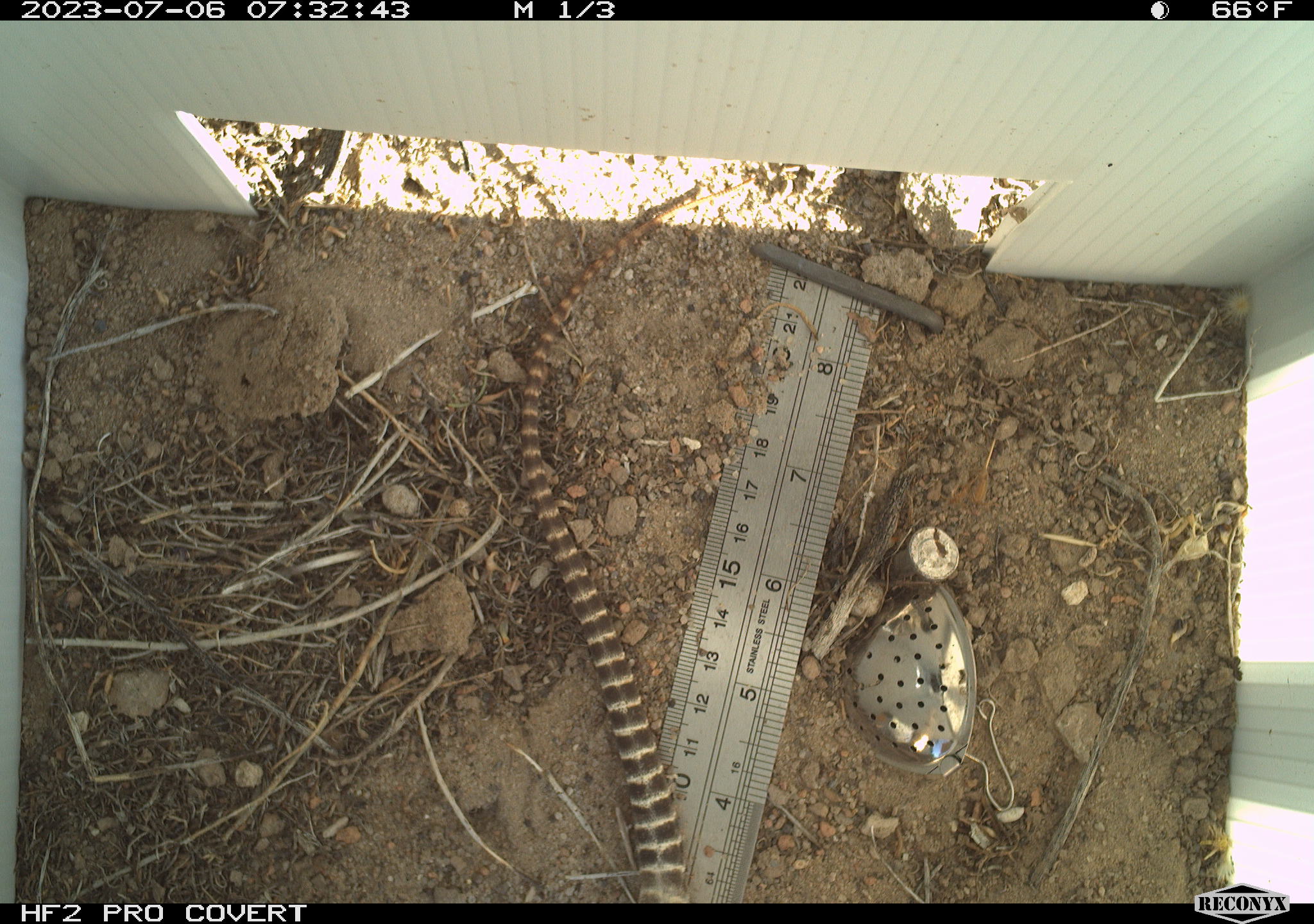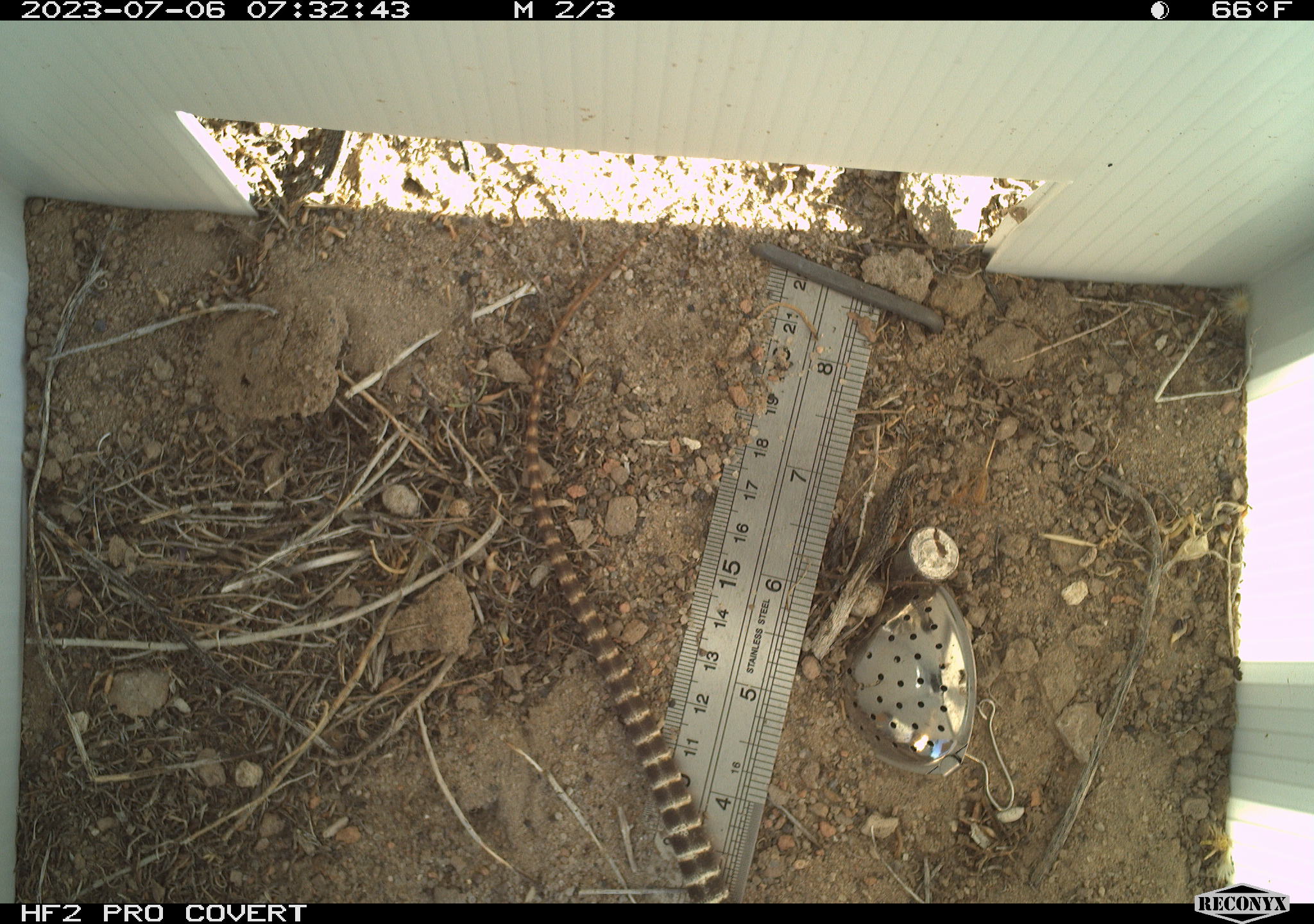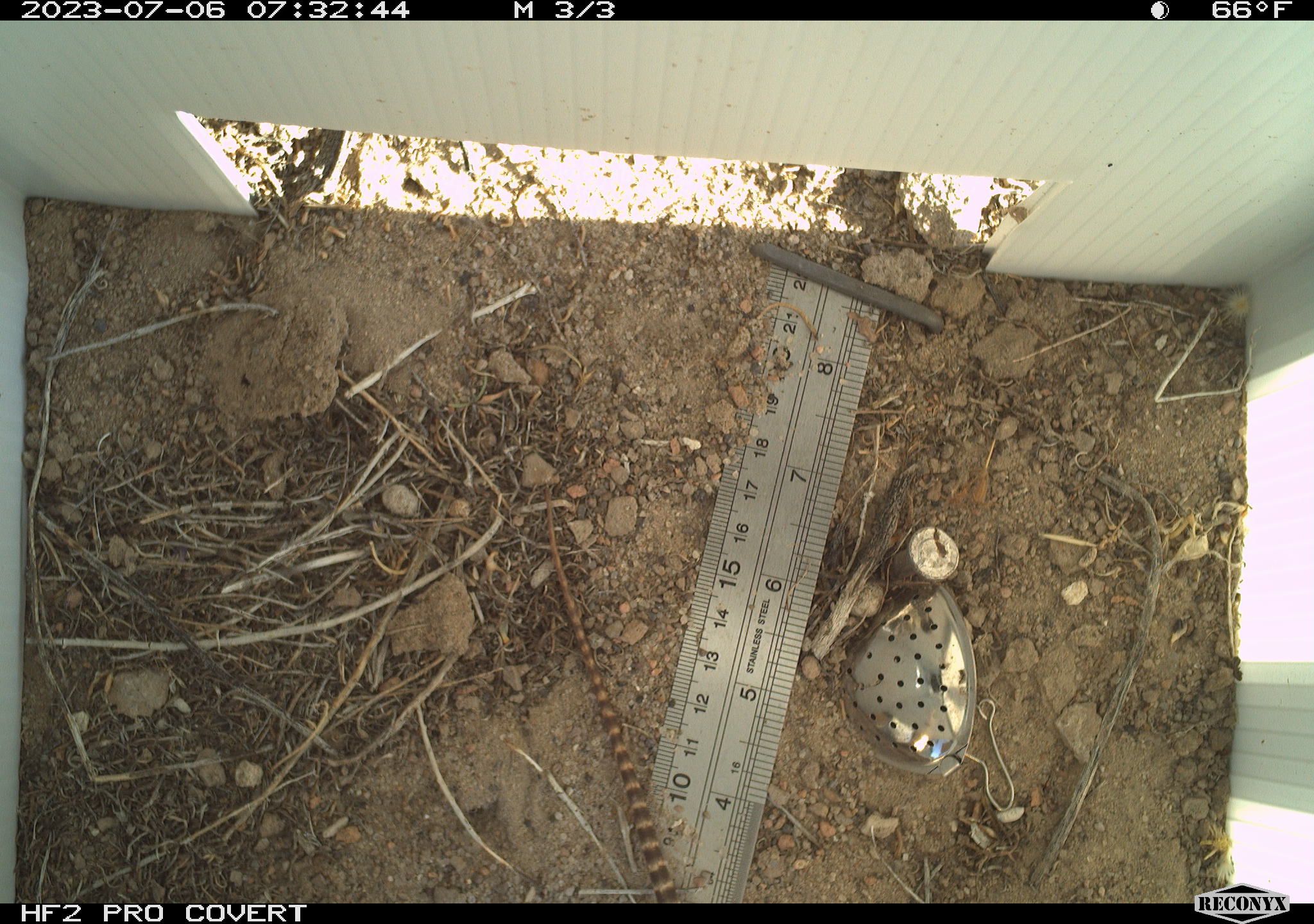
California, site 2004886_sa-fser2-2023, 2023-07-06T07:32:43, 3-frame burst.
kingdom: Animalia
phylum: Chordata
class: Reptilia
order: Squamata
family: Crotaphytidae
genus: Gambelia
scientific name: Gambelia wislizenii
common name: long-nosed leopard lizard